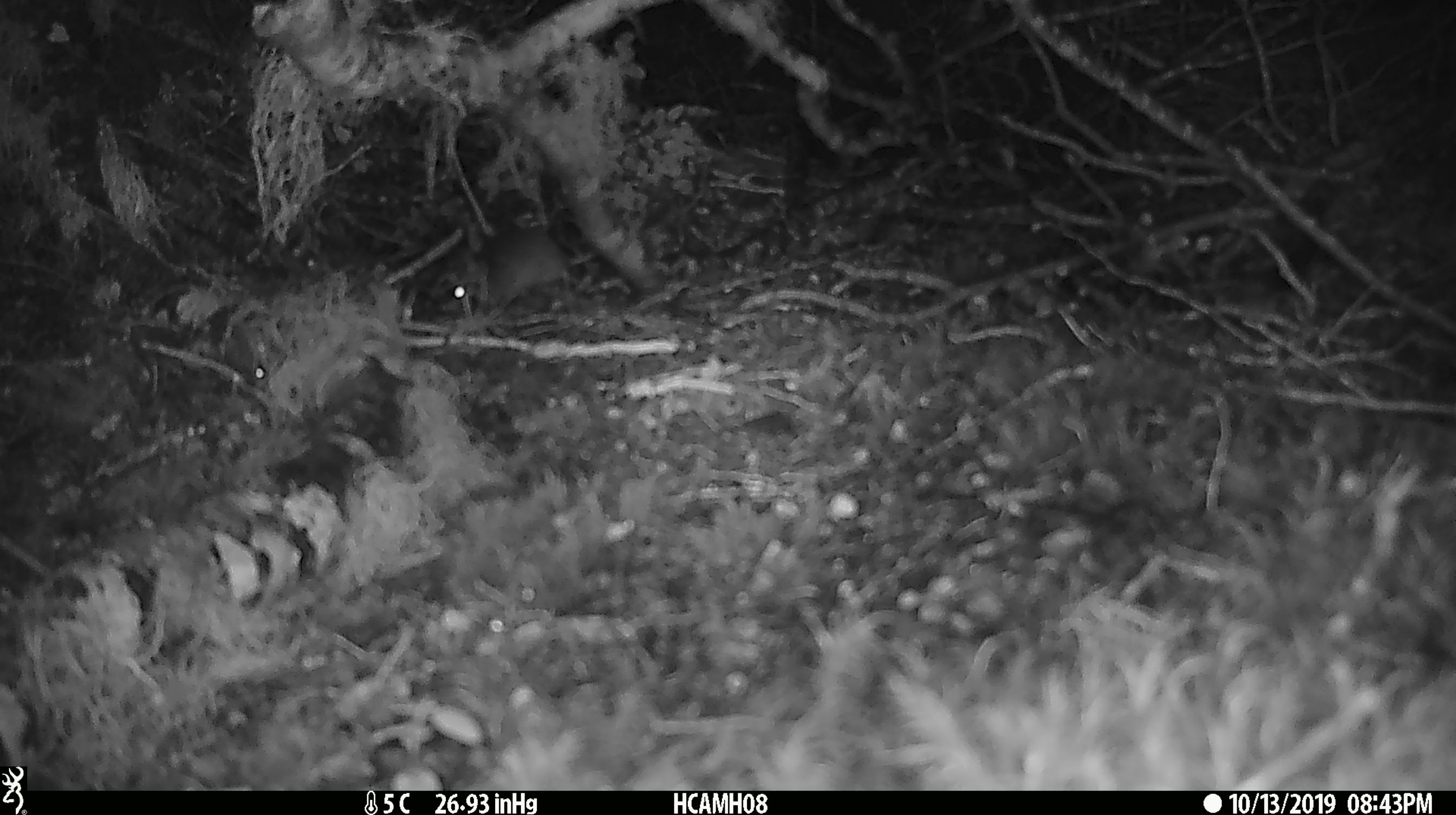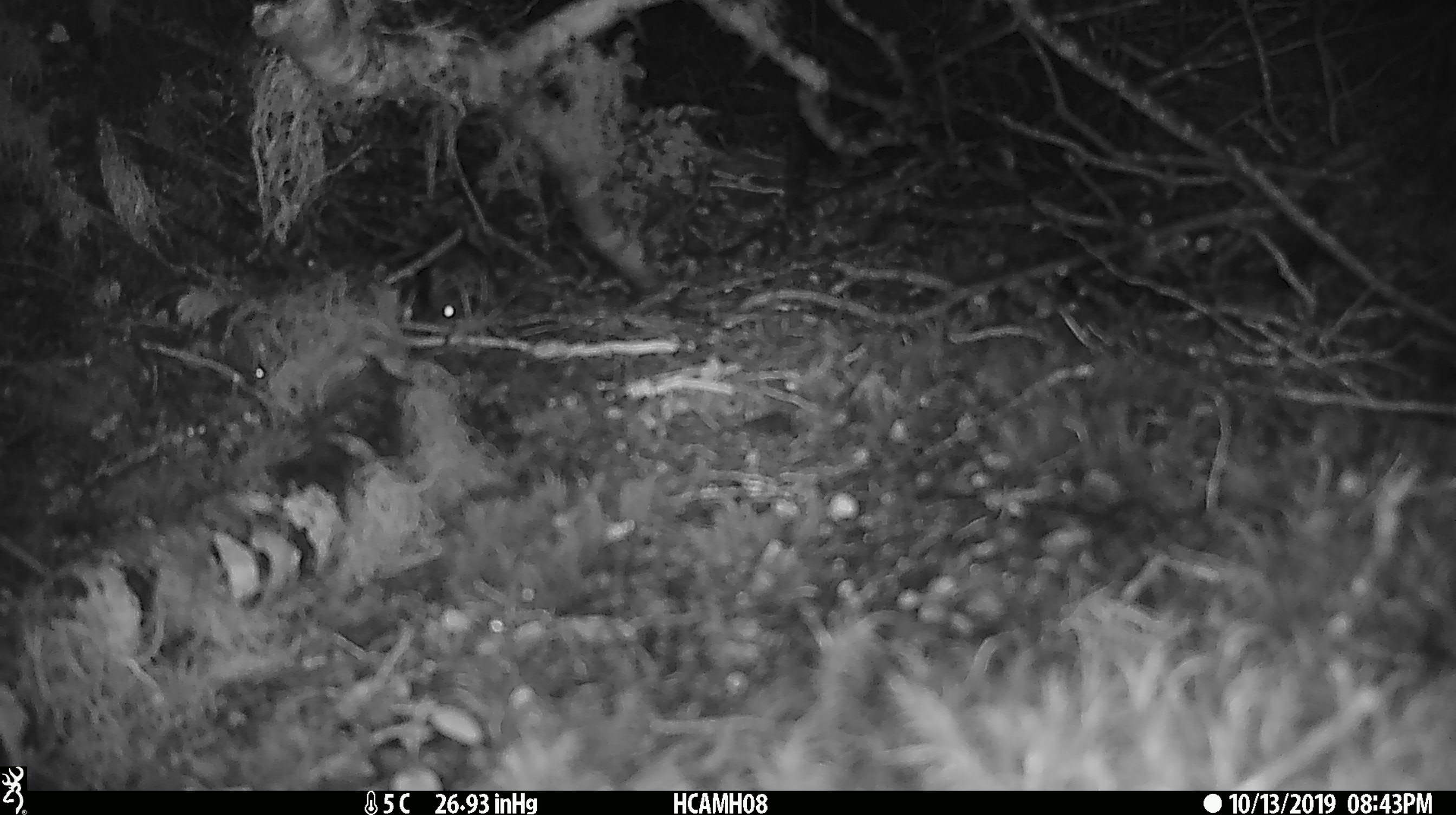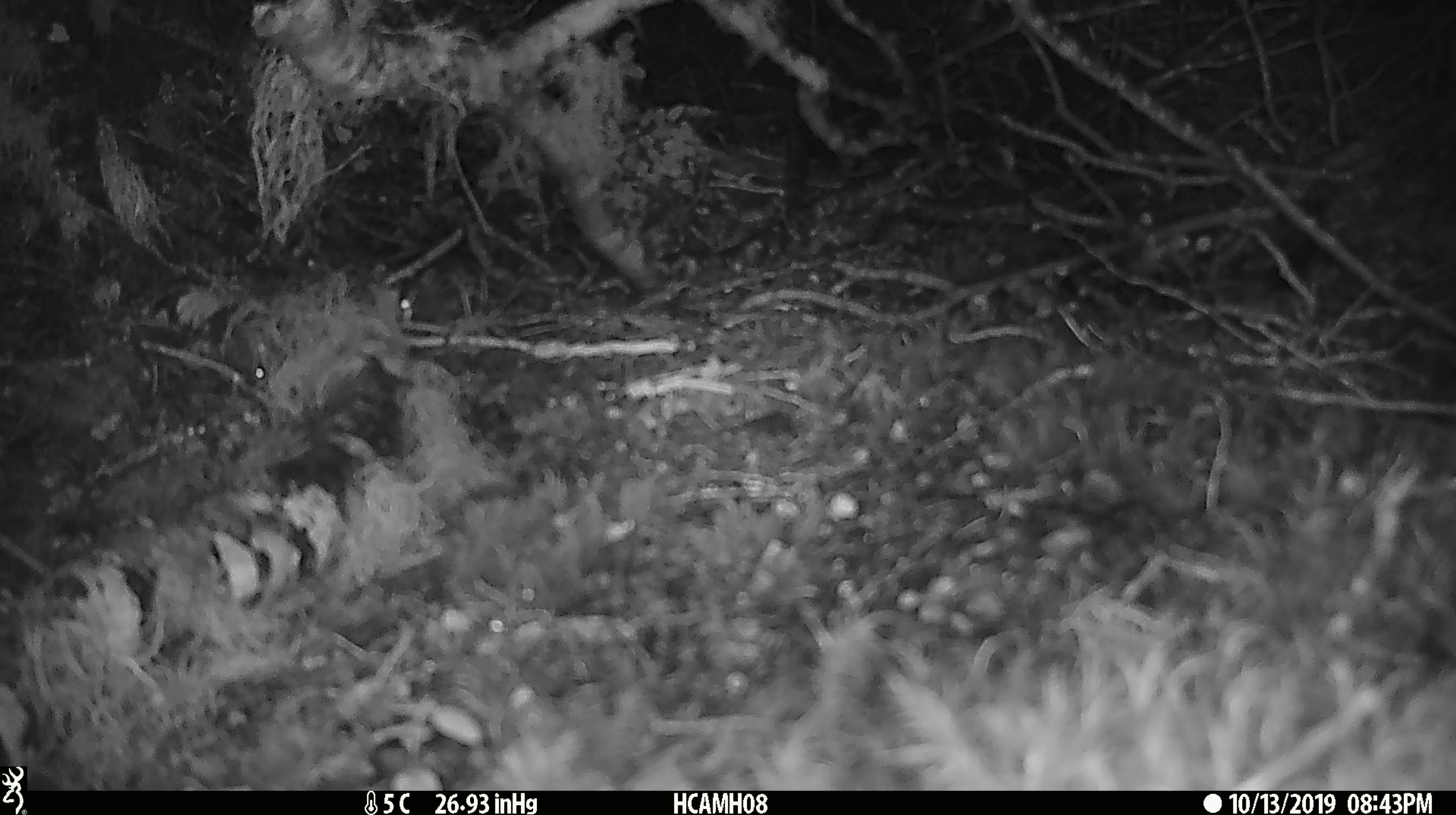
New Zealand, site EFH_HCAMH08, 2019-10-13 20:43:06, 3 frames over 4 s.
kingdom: Animalia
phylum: Chordata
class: Mammalia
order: Rodentia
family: Muridae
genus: Mus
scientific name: Mus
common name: mouse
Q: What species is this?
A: Mouse (Mus).